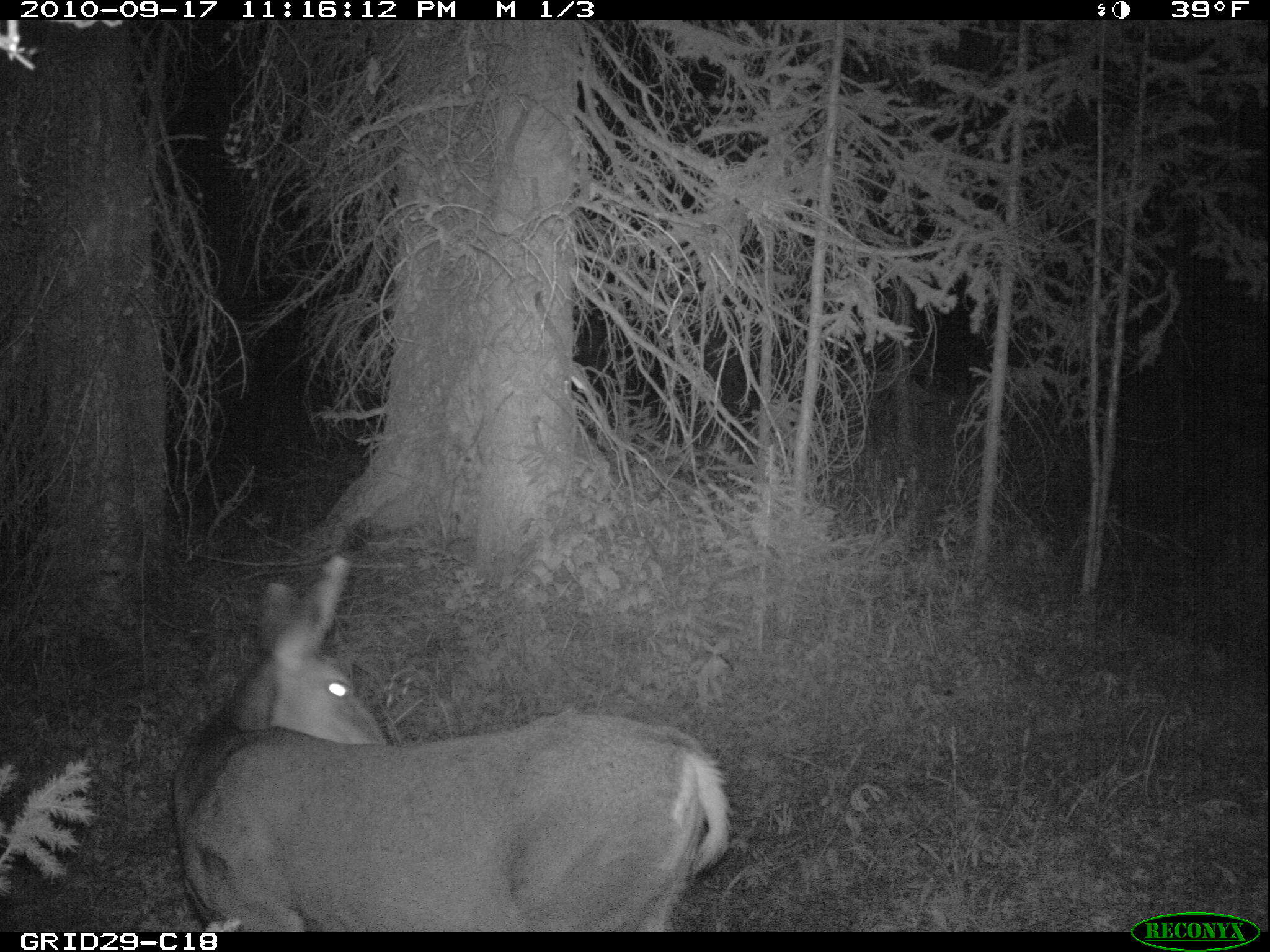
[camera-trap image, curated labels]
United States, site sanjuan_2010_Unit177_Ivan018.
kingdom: Animalia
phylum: Chordata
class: Mammalia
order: Artiodactyla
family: Cervidae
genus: Odocoileus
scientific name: Odocoileus hemionus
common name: mule deer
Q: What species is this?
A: Odocoileus hemionus (mule deer).